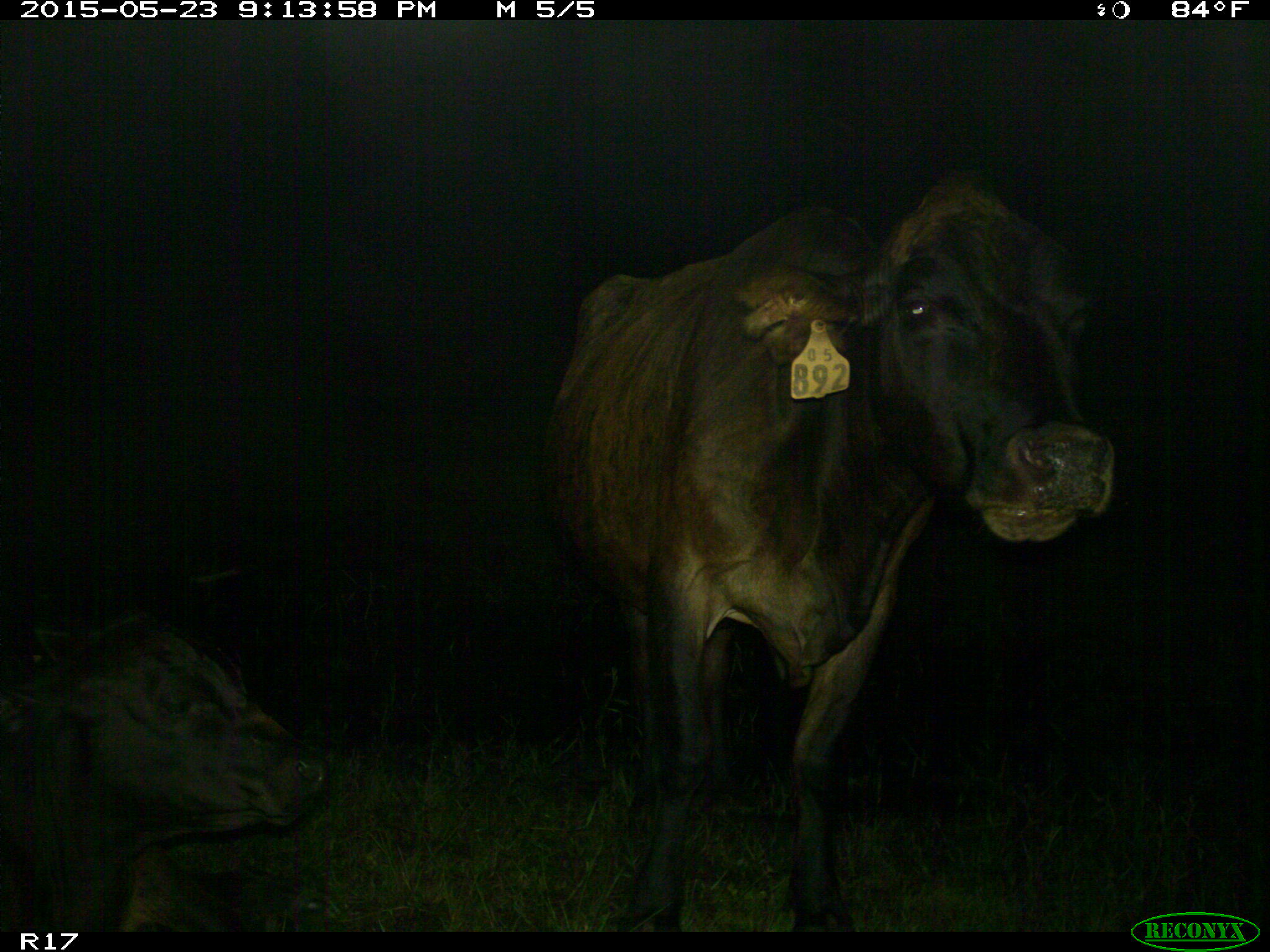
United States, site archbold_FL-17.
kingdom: Animalia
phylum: Chordata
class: Mammalia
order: Artiodactyla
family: Bovidae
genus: Bos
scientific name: Bos taurus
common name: domestic cow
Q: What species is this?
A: Bos taurus (domestic cow).